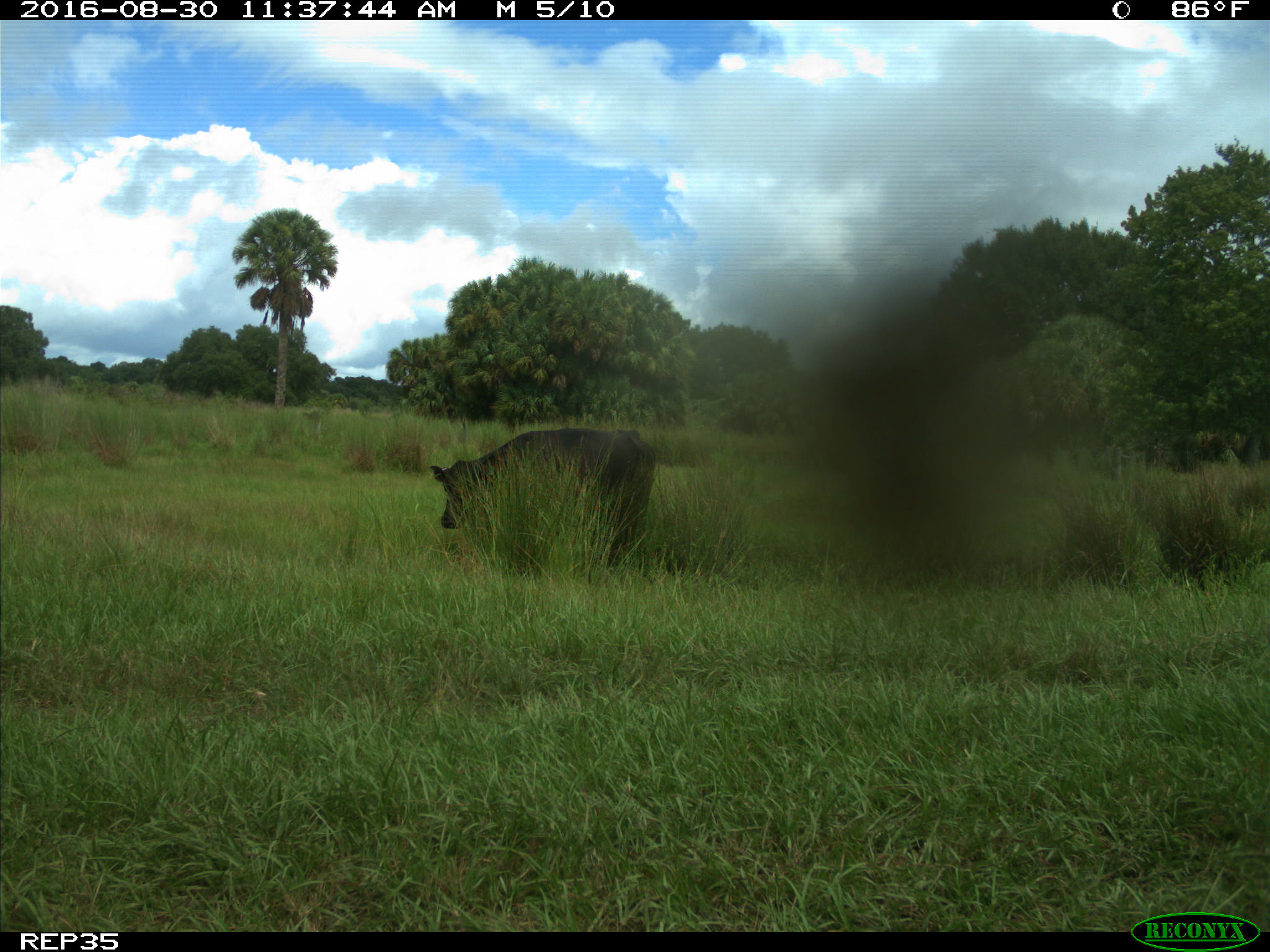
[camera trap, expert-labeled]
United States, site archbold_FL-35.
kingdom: Animalia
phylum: Chordata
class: Mammalia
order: Artiodactyla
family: Bovidae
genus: Bos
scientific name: Bos taurus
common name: domestic cow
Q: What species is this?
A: Bos taurus (domestic cow).